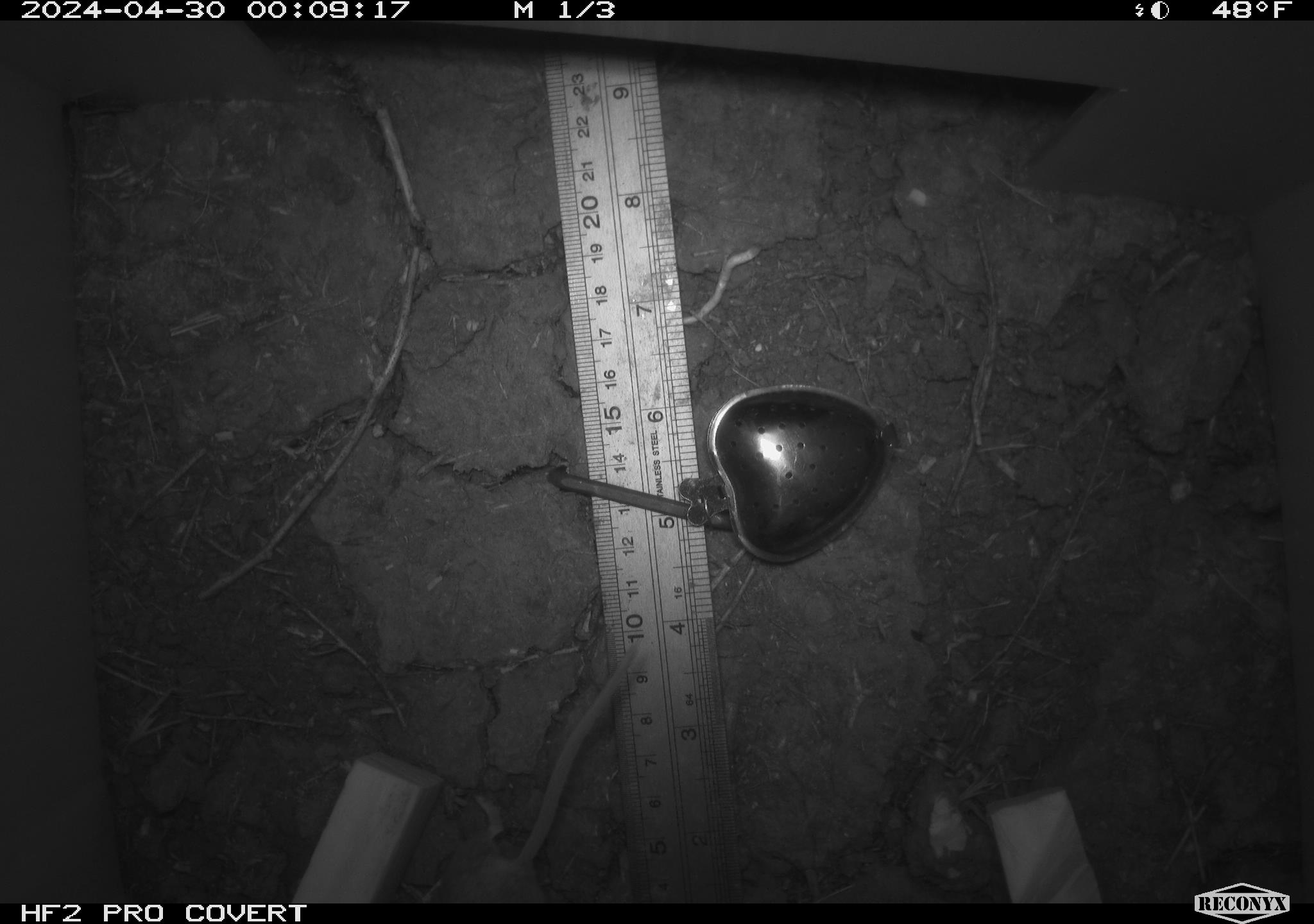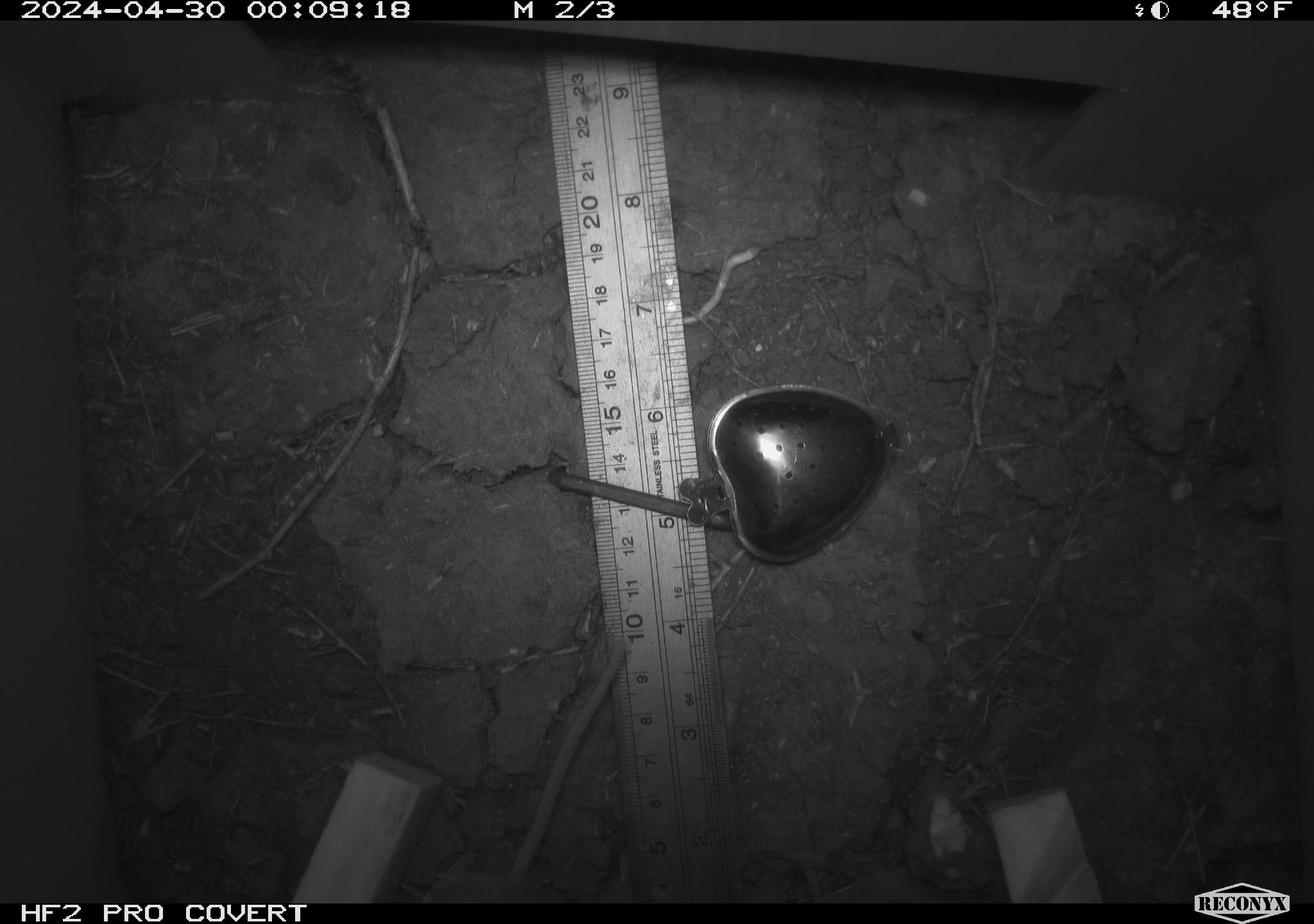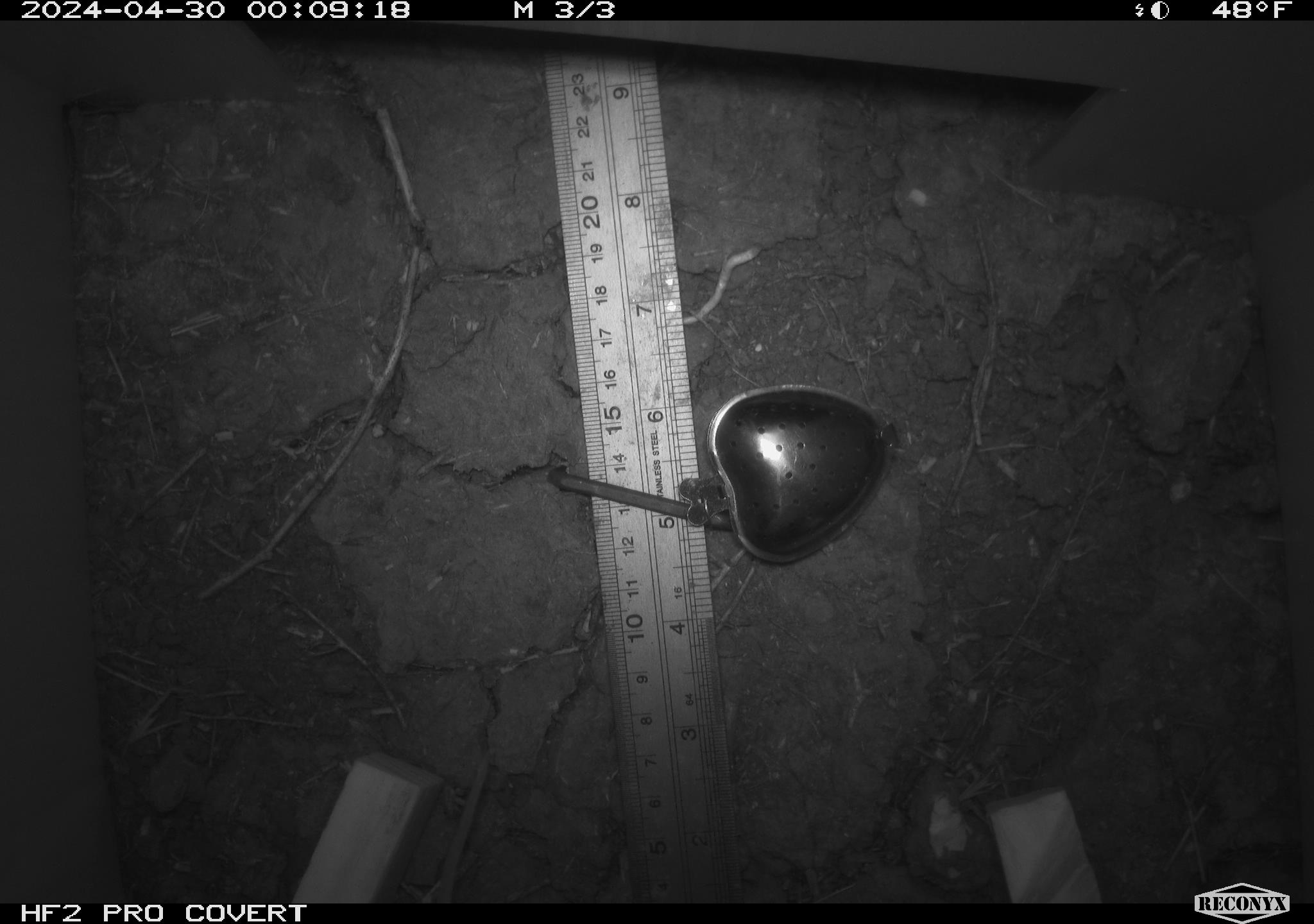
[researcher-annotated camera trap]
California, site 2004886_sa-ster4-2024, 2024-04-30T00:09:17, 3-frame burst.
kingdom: Animalia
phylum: Chordata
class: Mammalia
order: Rodentia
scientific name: Rodentia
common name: mouse species